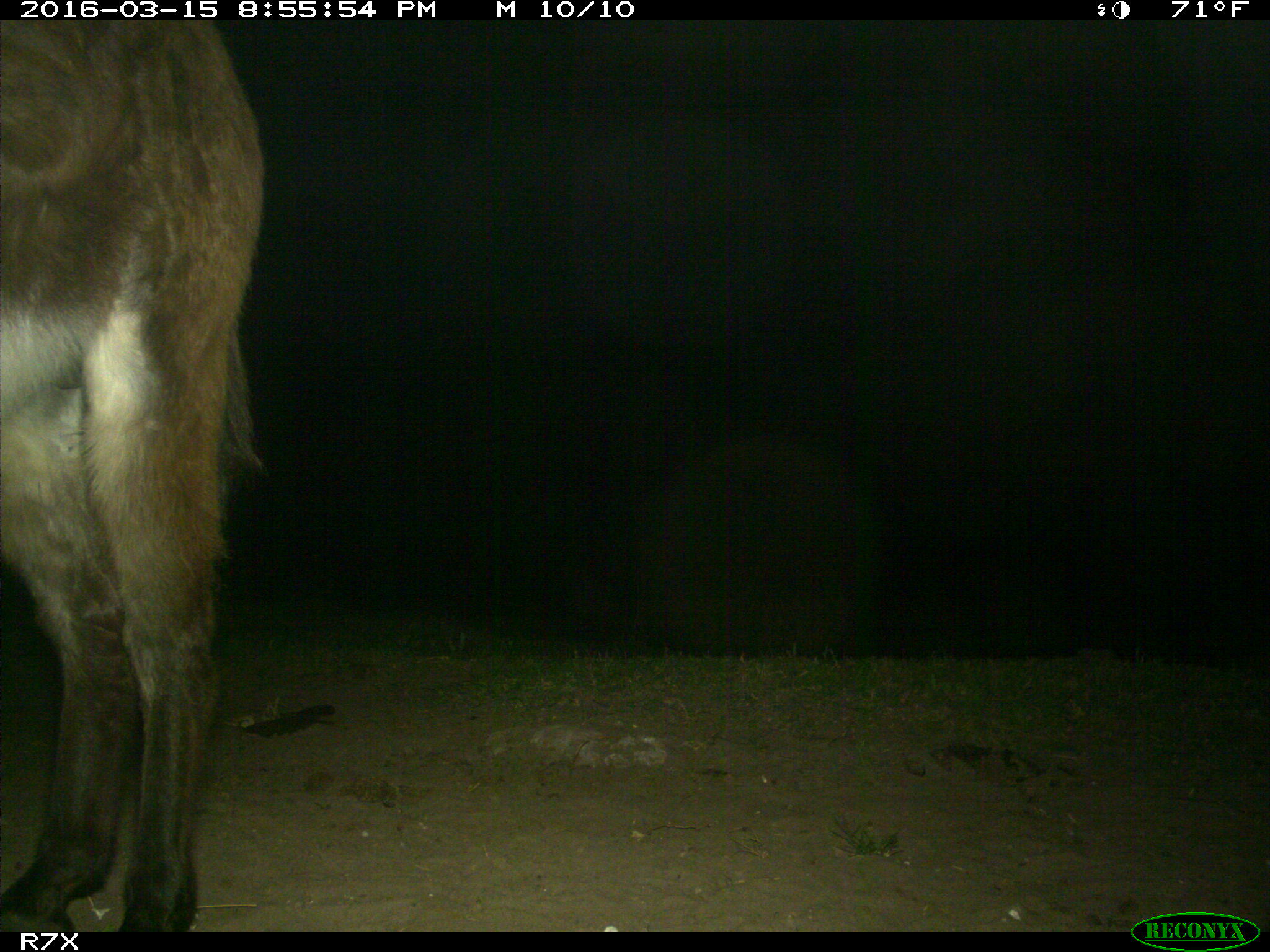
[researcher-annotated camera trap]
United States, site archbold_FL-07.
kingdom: Animalia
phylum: Chordata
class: Mammalia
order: Perissodactyla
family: Equidae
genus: Equus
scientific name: Equus africanus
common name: african wild ass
Equus africanus (african wild ass).